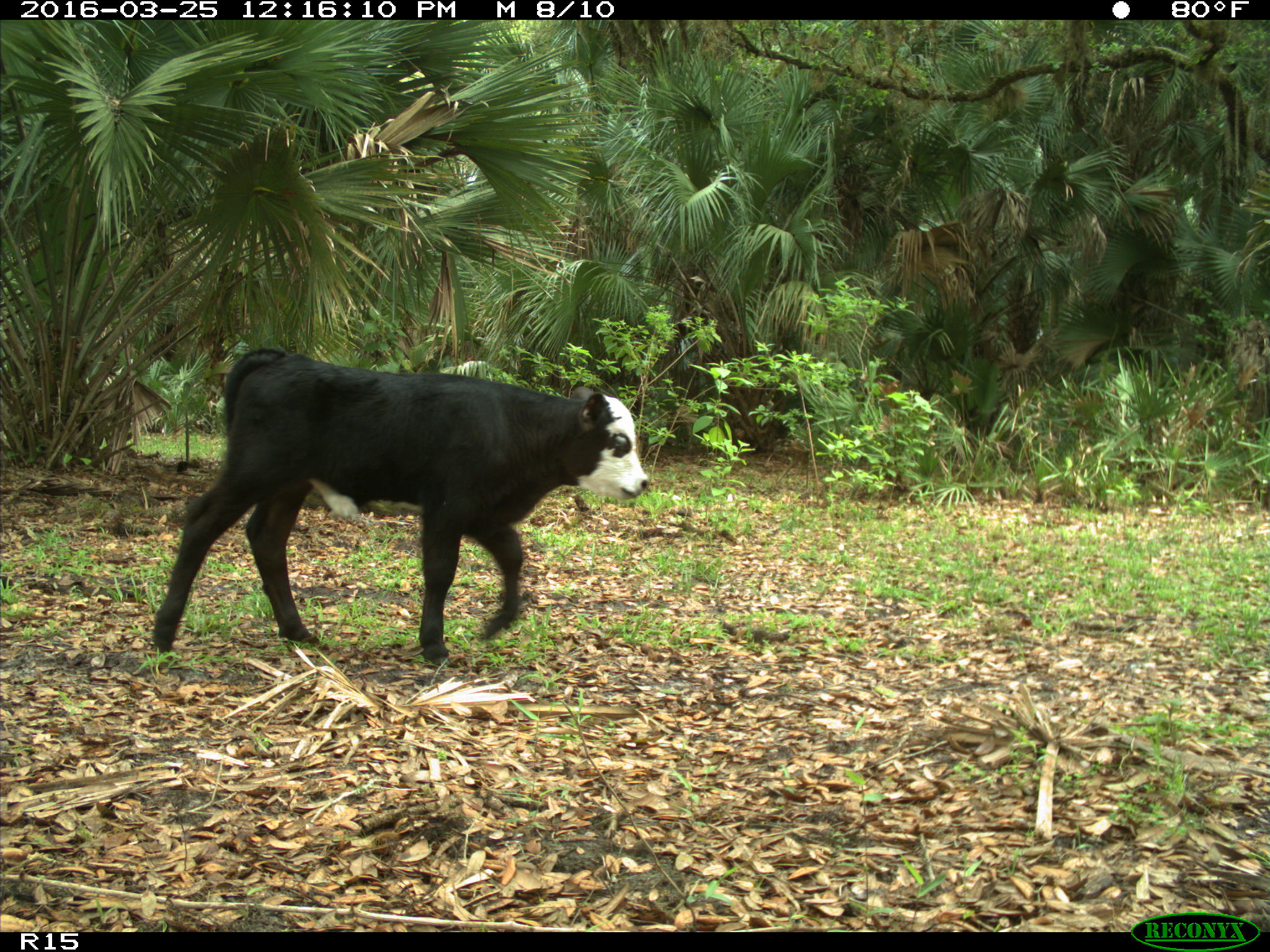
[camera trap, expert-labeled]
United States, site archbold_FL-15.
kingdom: Animalia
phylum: Chordata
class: Mammalia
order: Artiodactyla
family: Bovidae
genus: Bos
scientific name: Bos taurus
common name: domestic cow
Bos taurus (domestic cow).